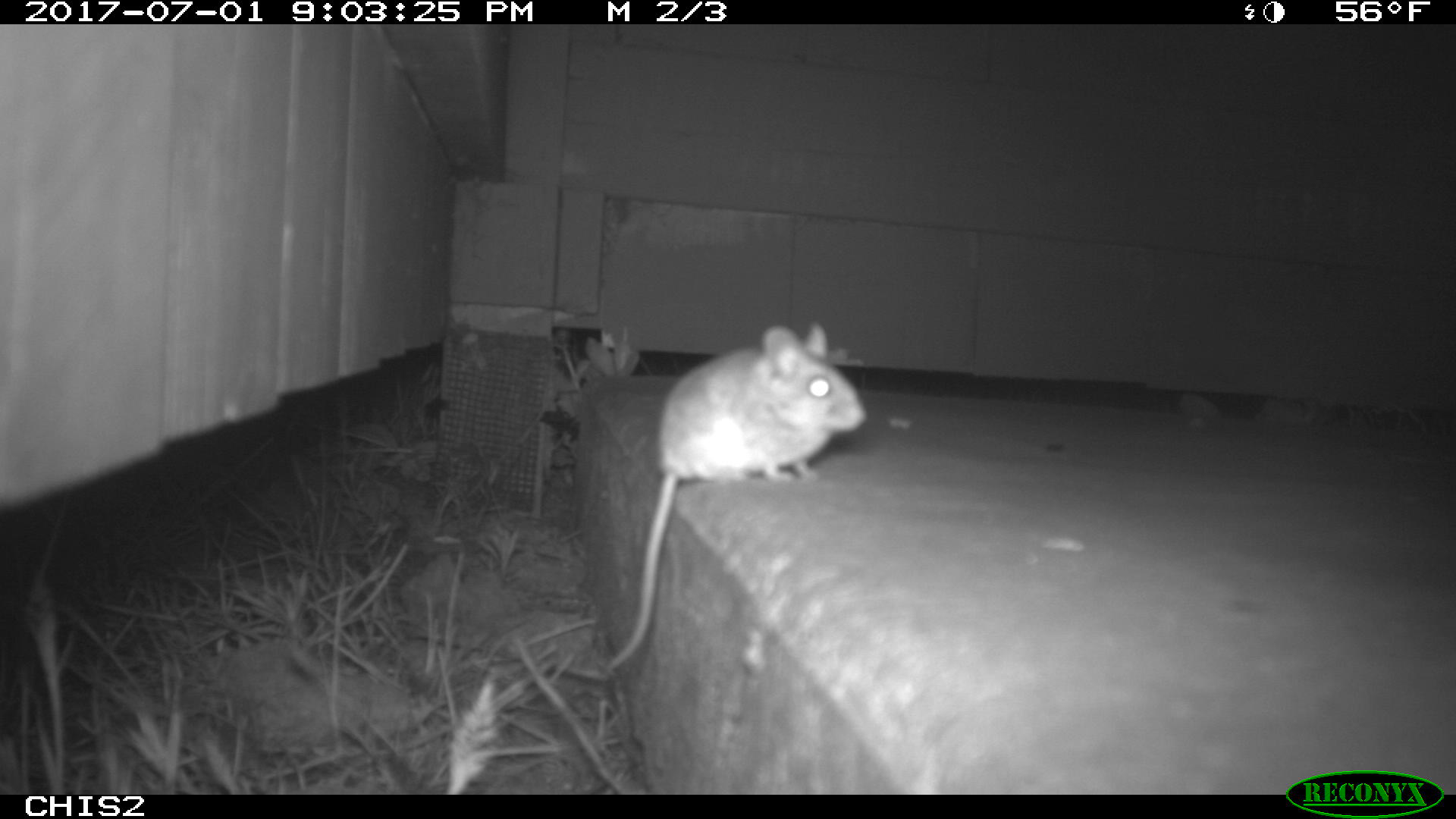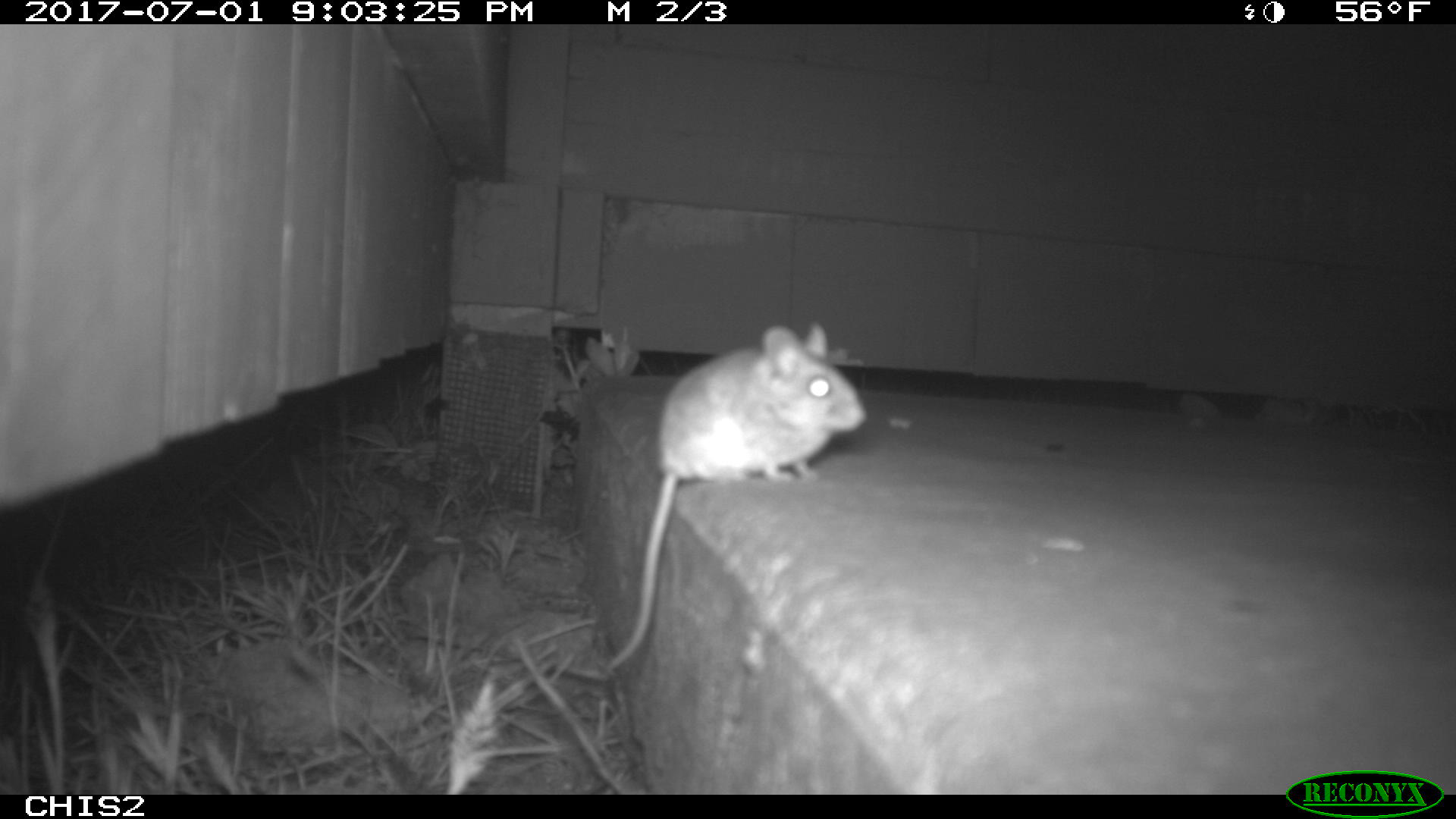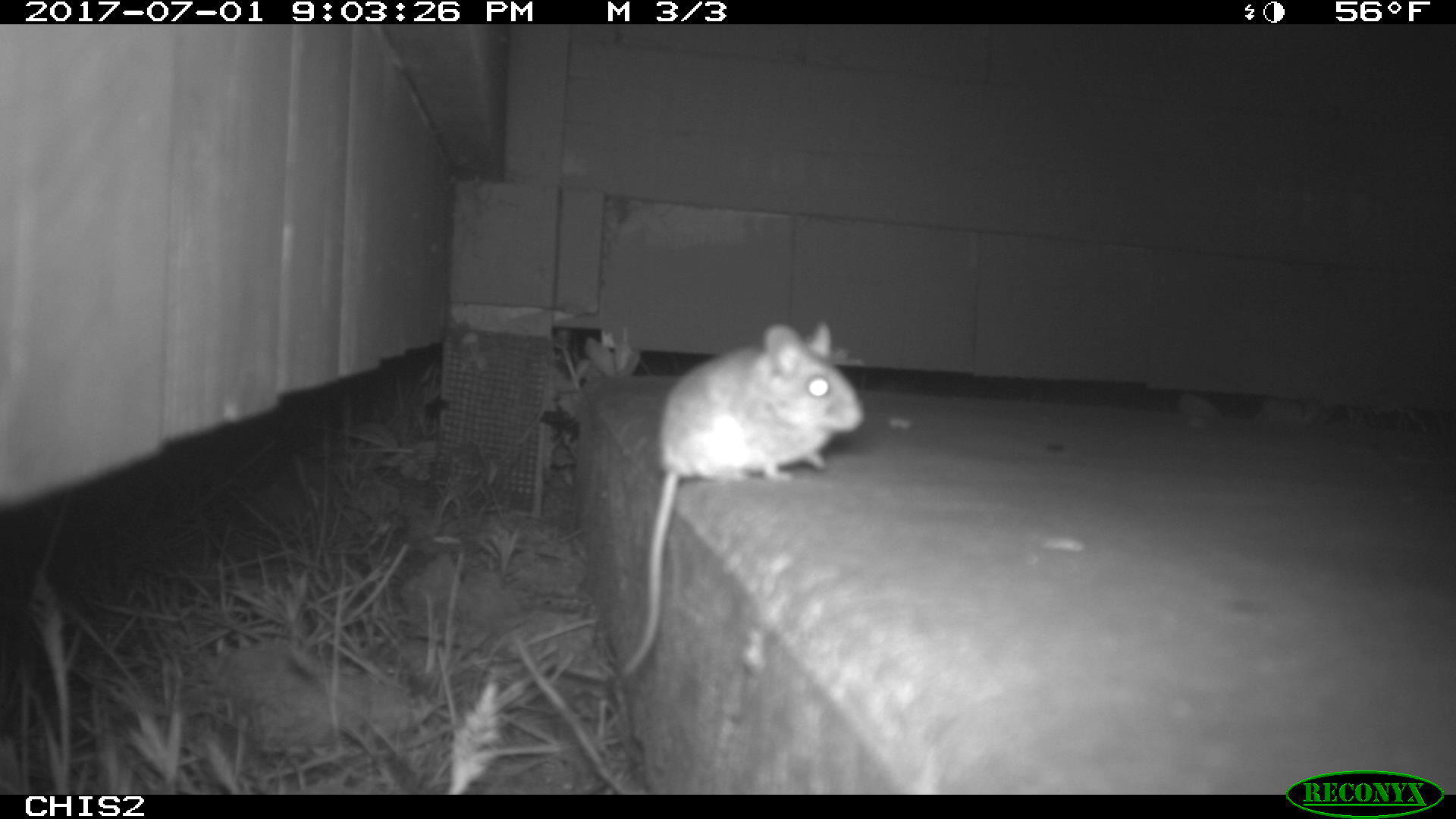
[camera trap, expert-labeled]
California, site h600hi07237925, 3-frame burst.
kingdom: Animalia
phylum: Chordata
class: Mammalia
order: Rodentia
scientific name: Rodentia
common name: rodent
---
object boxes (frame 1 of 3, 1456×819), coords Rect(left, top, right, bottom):
rodent: Rect(603, 318, 868, 673)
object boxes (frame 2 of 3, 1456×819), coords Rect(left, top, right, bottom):
rodent: Rect(608, 322, 865, 671)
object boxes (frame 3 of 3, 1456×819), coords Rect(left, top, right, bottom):
rodent: Rect(617, 317, 865, 677)